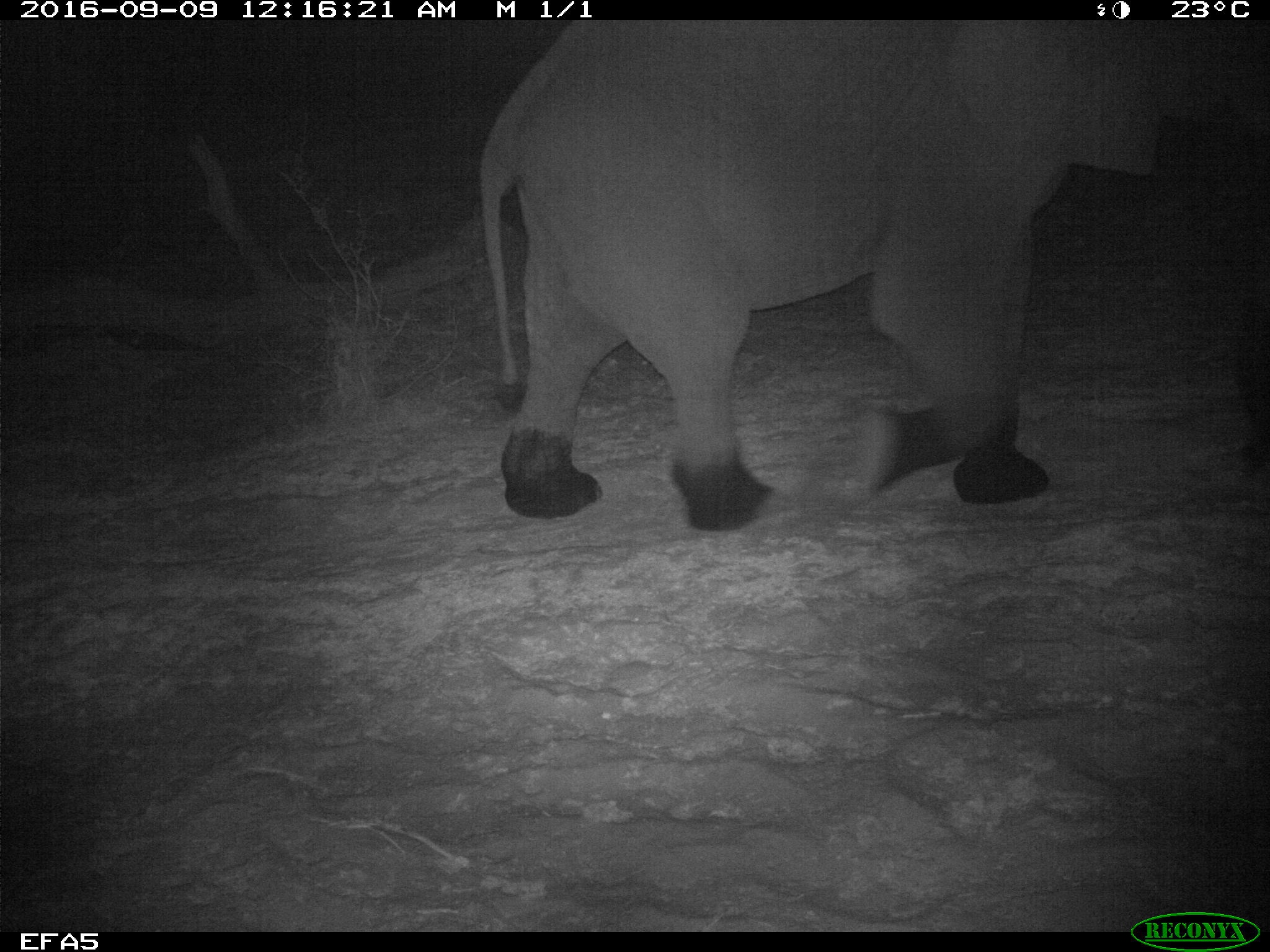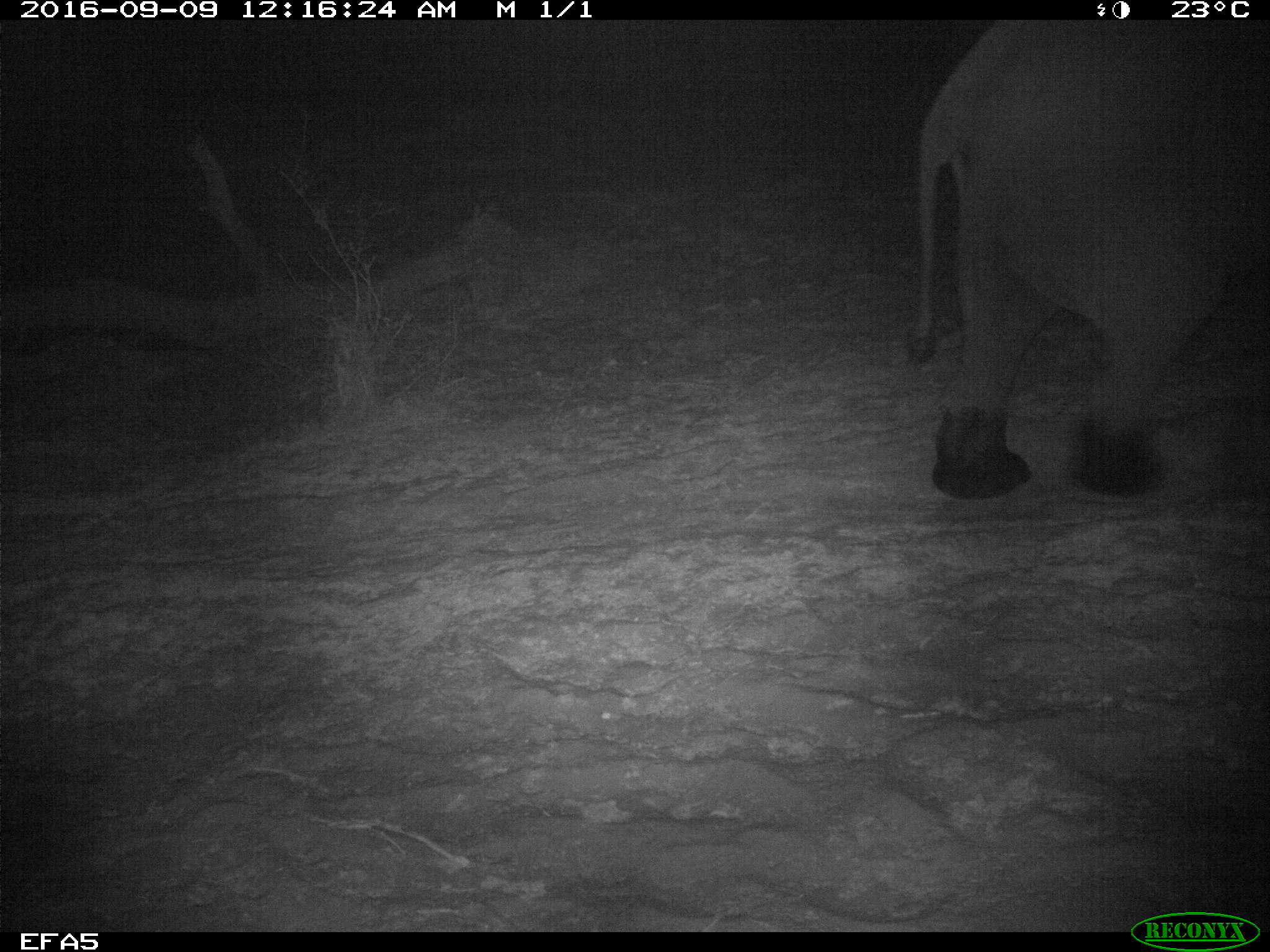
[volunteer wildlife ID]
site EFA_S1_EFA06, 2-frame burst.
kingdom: Animalia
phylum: Chordata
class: Mammalia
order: Proboscidea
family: Elephantidae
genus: Loxodonta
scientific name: Loxodonta africana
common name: african bush elephant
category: elephant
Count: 1.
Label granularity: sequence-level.